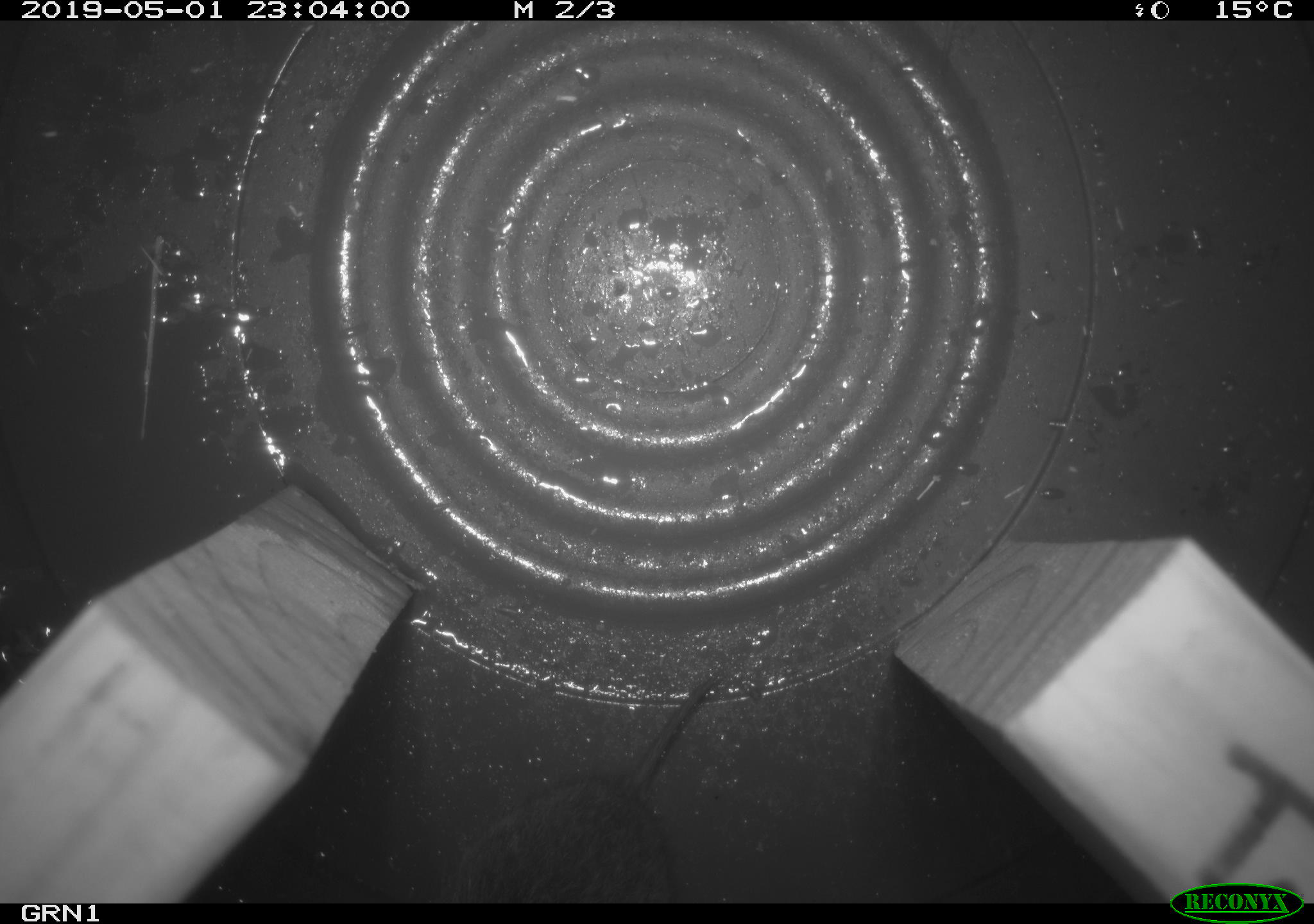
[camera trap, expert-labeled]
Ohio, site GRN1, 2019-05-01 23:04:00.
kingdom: Animalia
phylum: Chordata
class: Mammalia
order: Rodentia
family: Cricetidae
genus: Microtus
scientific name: Microtus pennsylvanicus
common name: meadow vole